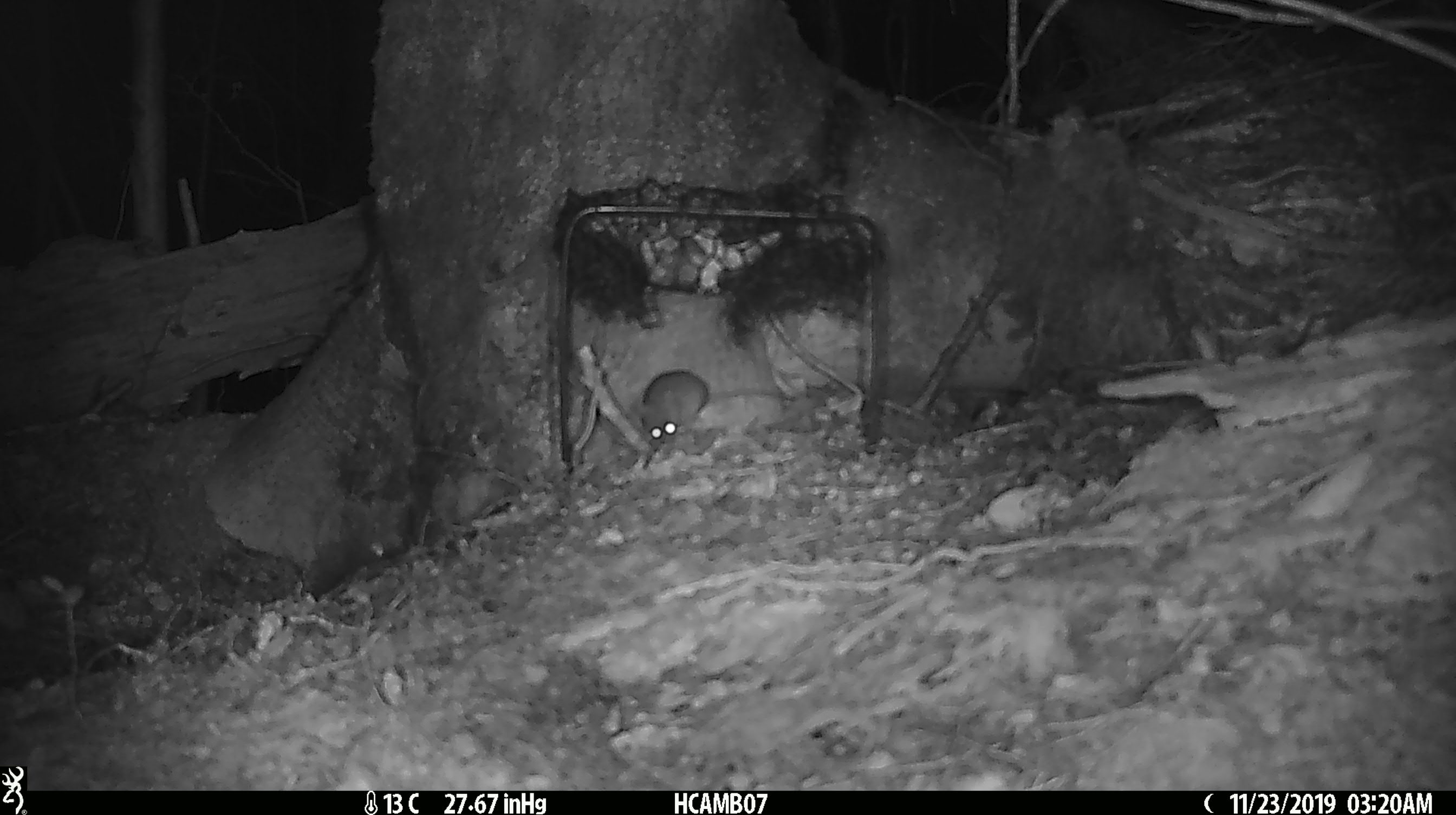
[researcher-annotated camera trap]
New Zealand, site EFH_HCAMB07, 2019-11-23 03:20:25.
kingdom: Animalia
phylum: Chordata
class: Mammalia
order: Rodentia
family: Muridae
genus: Mus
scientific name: Mus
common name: mouse